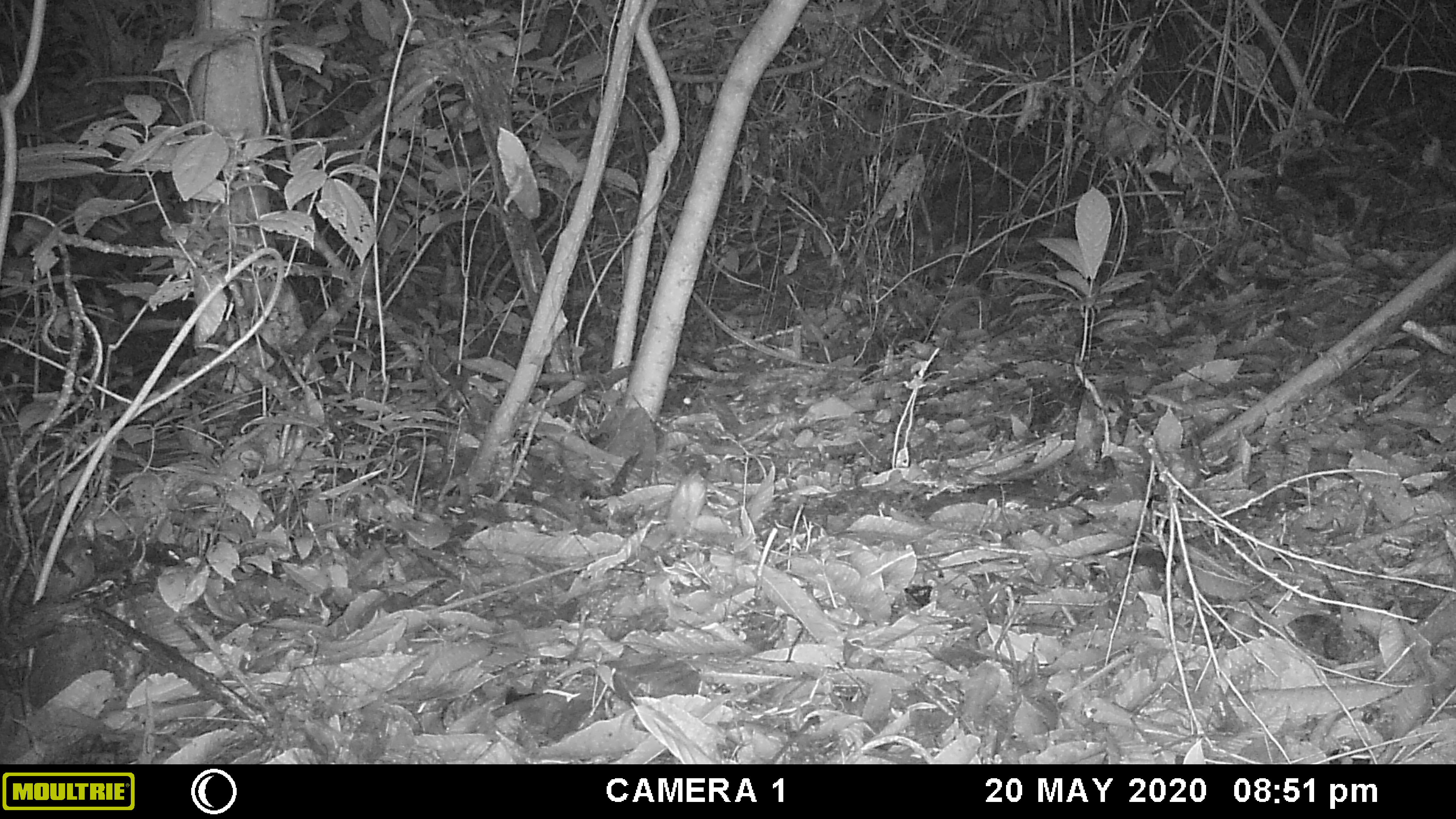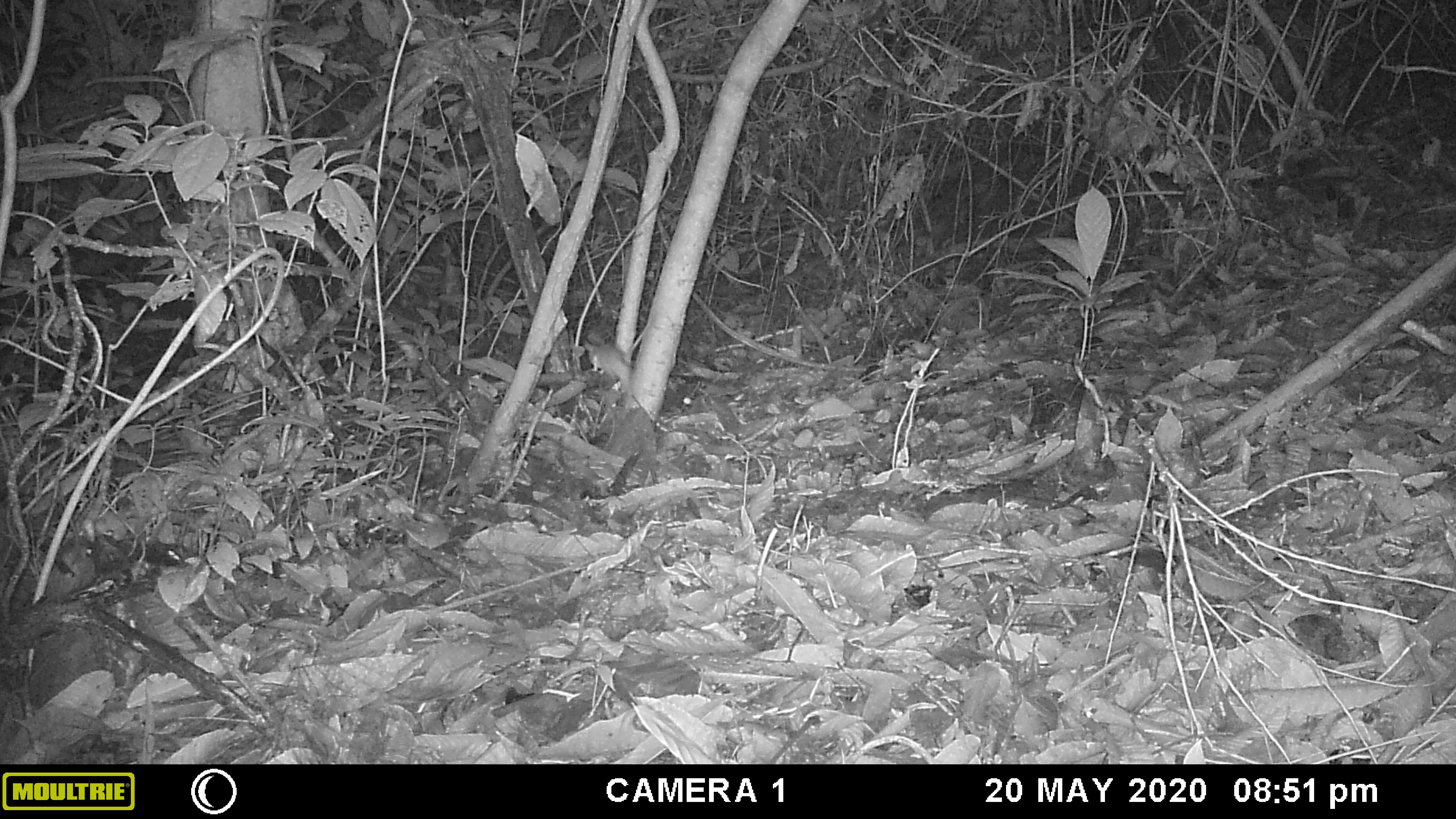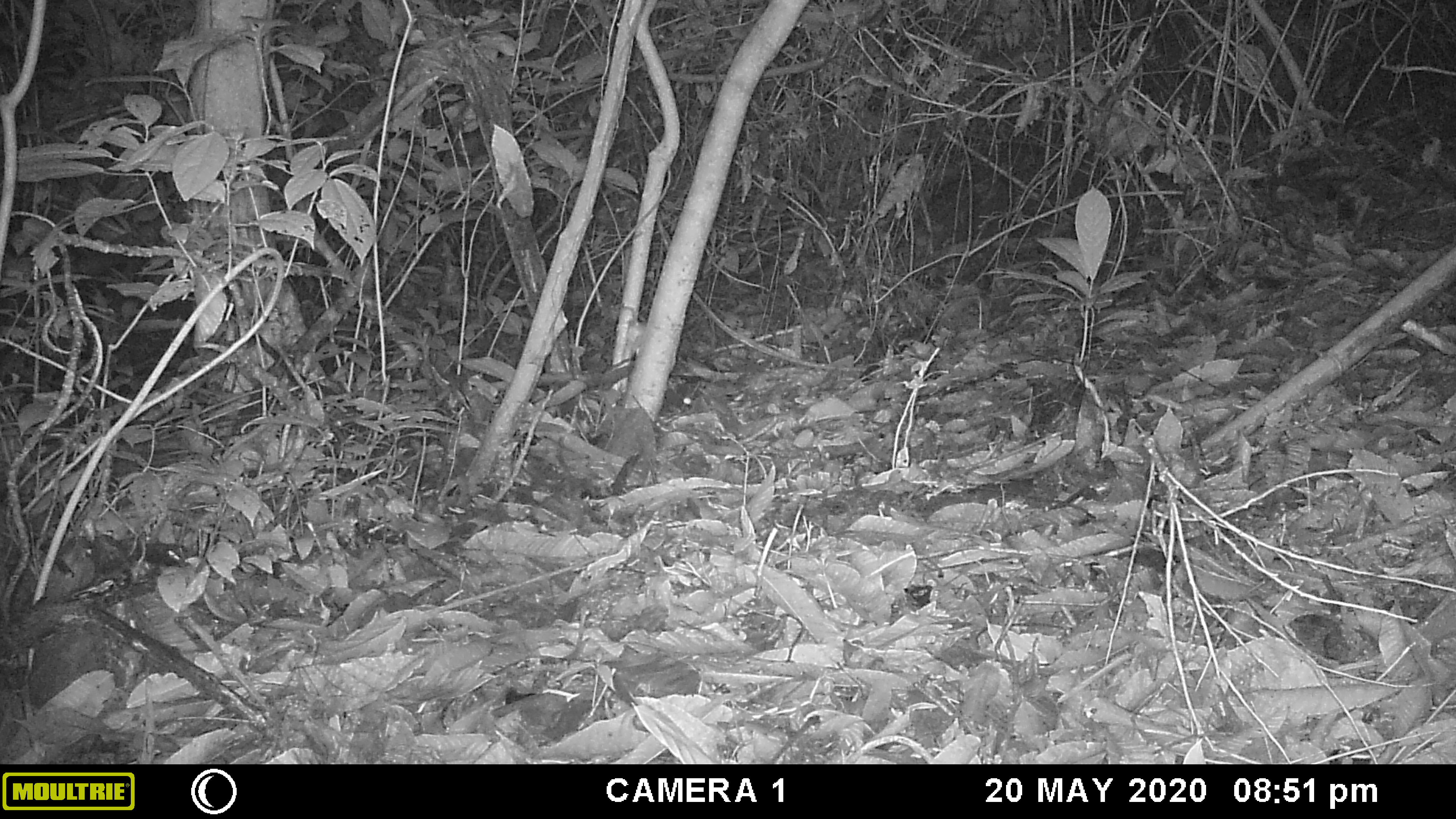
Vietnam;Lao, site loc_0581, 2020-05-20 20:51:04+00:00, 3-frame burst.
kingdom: Animalia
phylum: Chordata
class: Mammalia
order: Rodentia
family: Muridae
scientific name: Muridae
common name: old-world mice and rats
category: unidentified murid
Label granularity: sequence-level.